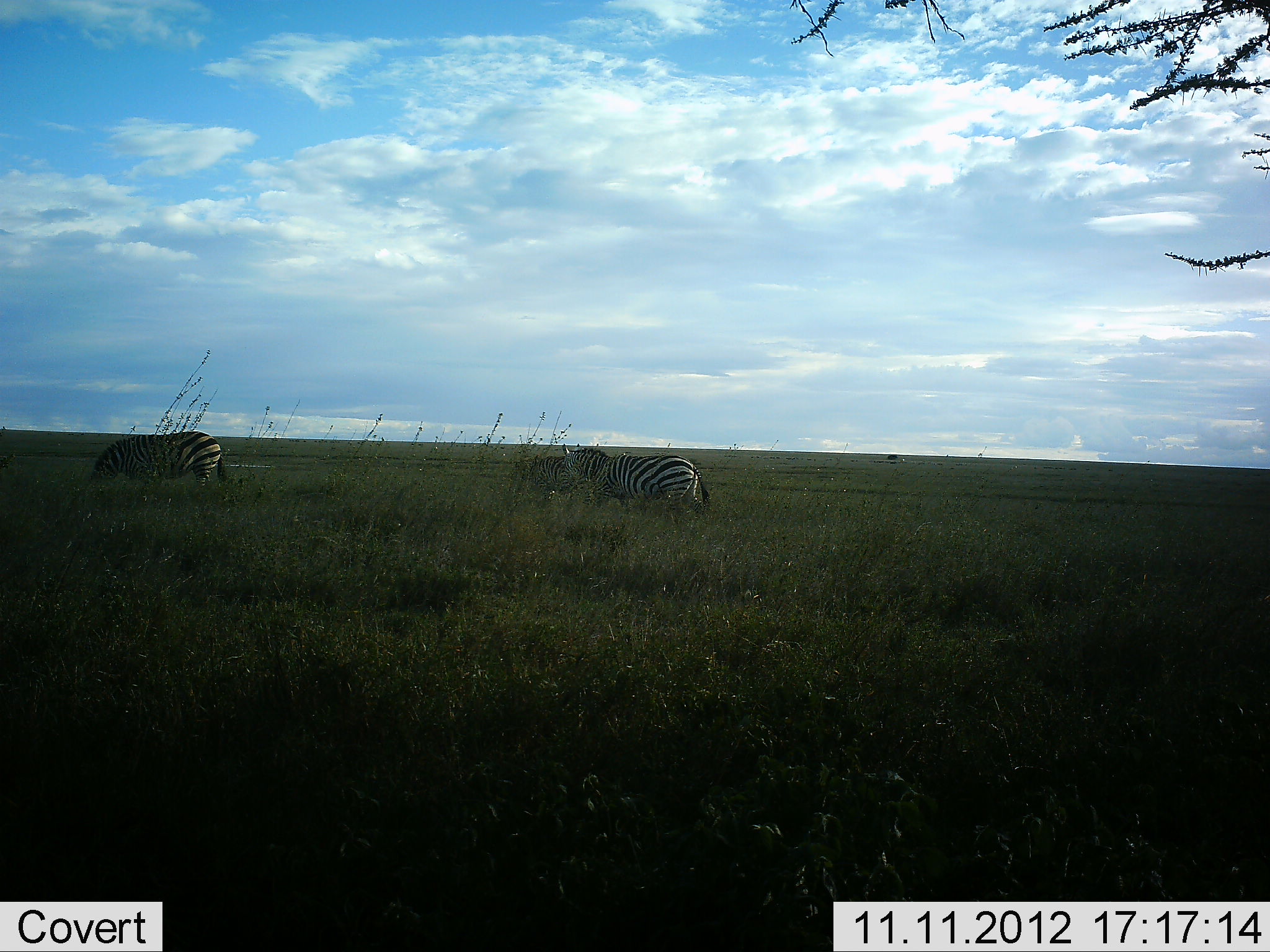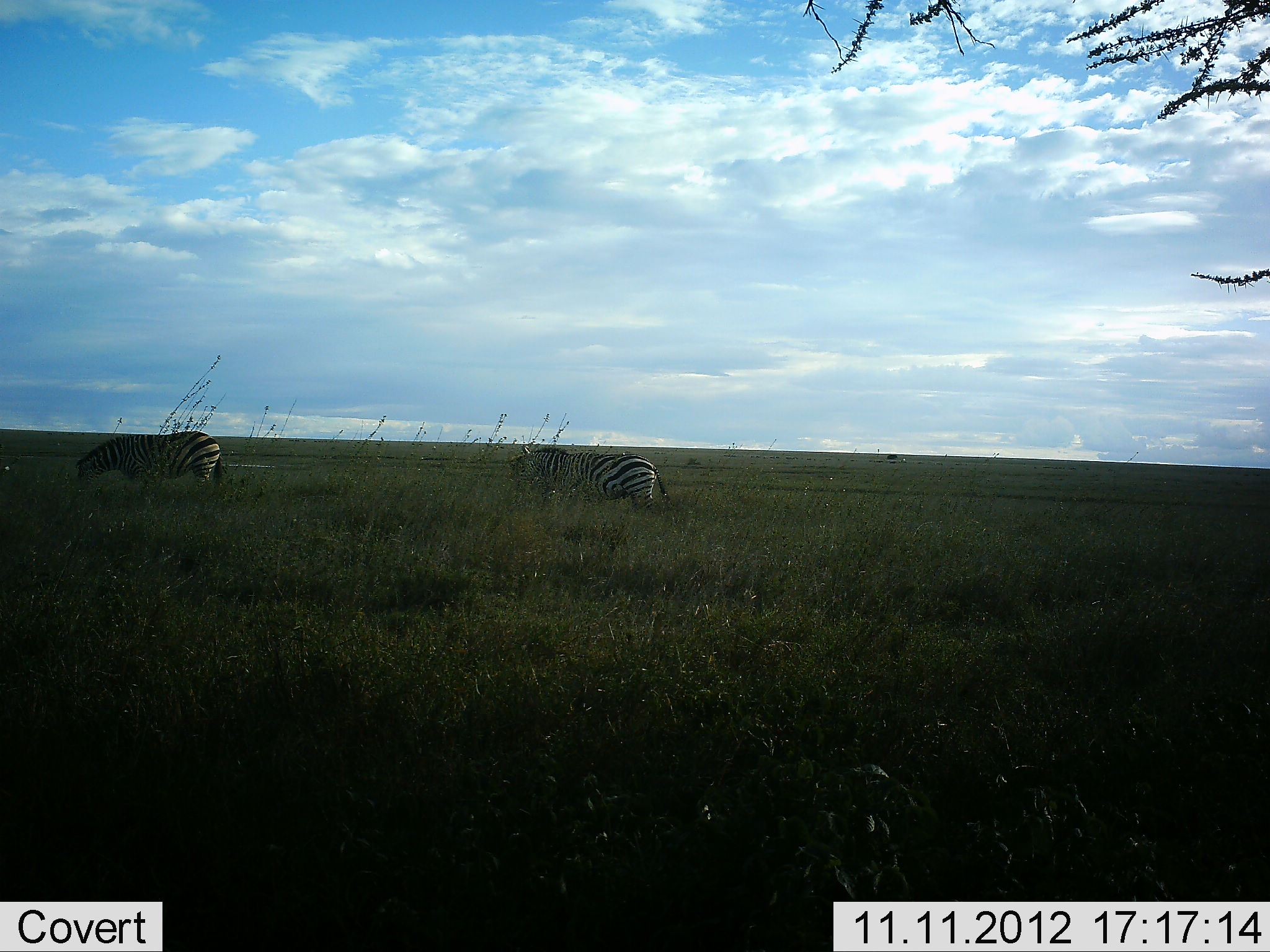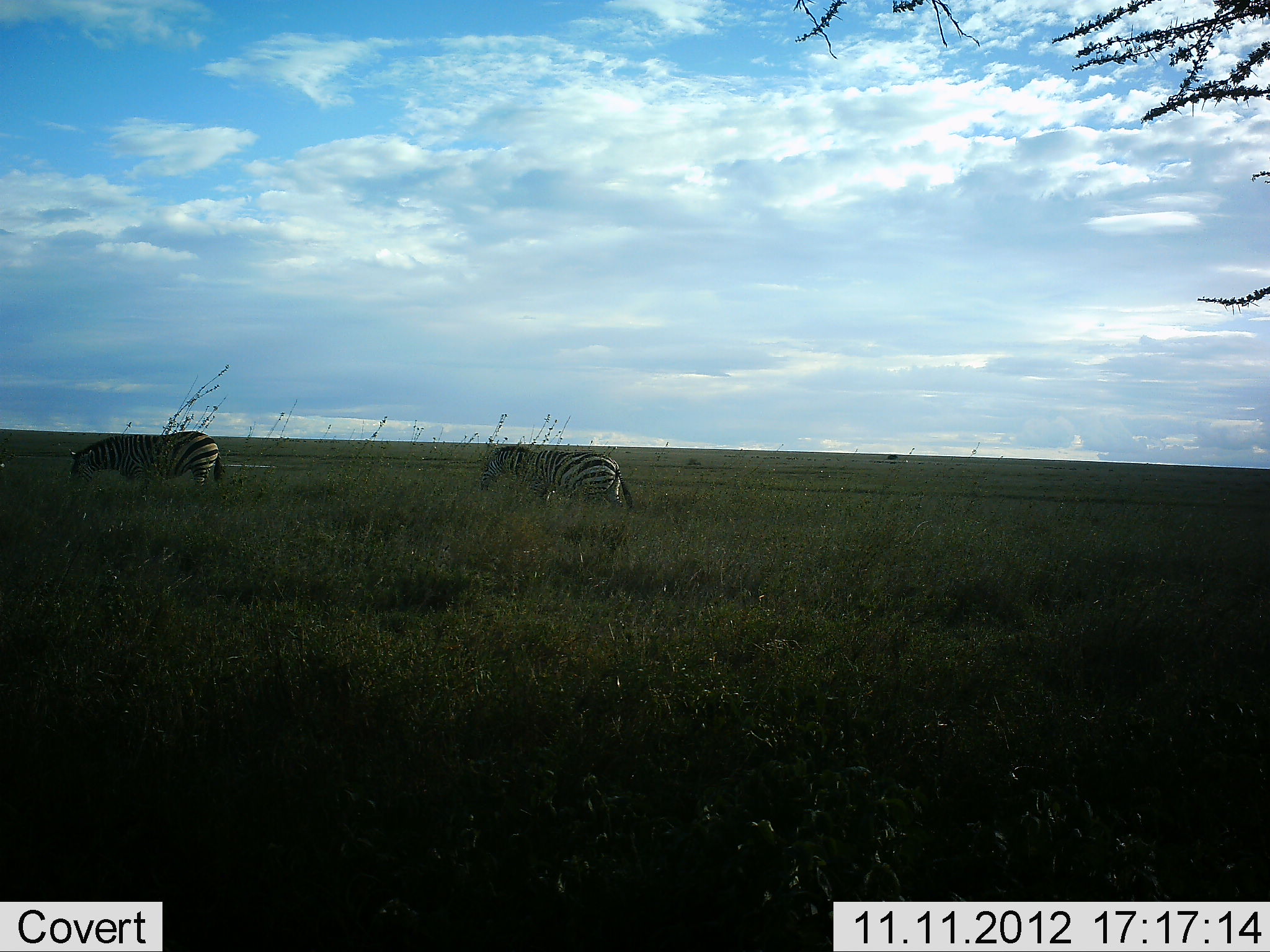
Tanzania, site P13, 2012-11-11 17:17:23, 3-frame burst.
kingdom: Animalia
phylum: Chordata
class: Mammalia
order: Perissodactyla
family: Equidae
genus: Equus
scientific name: Equus quagga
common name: plains zebra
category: zebra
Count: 3.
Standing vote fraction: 30%.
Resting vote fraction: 0%.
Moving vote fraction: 90%.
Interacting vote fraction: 0%.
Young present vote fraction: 0%.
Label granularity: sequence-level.